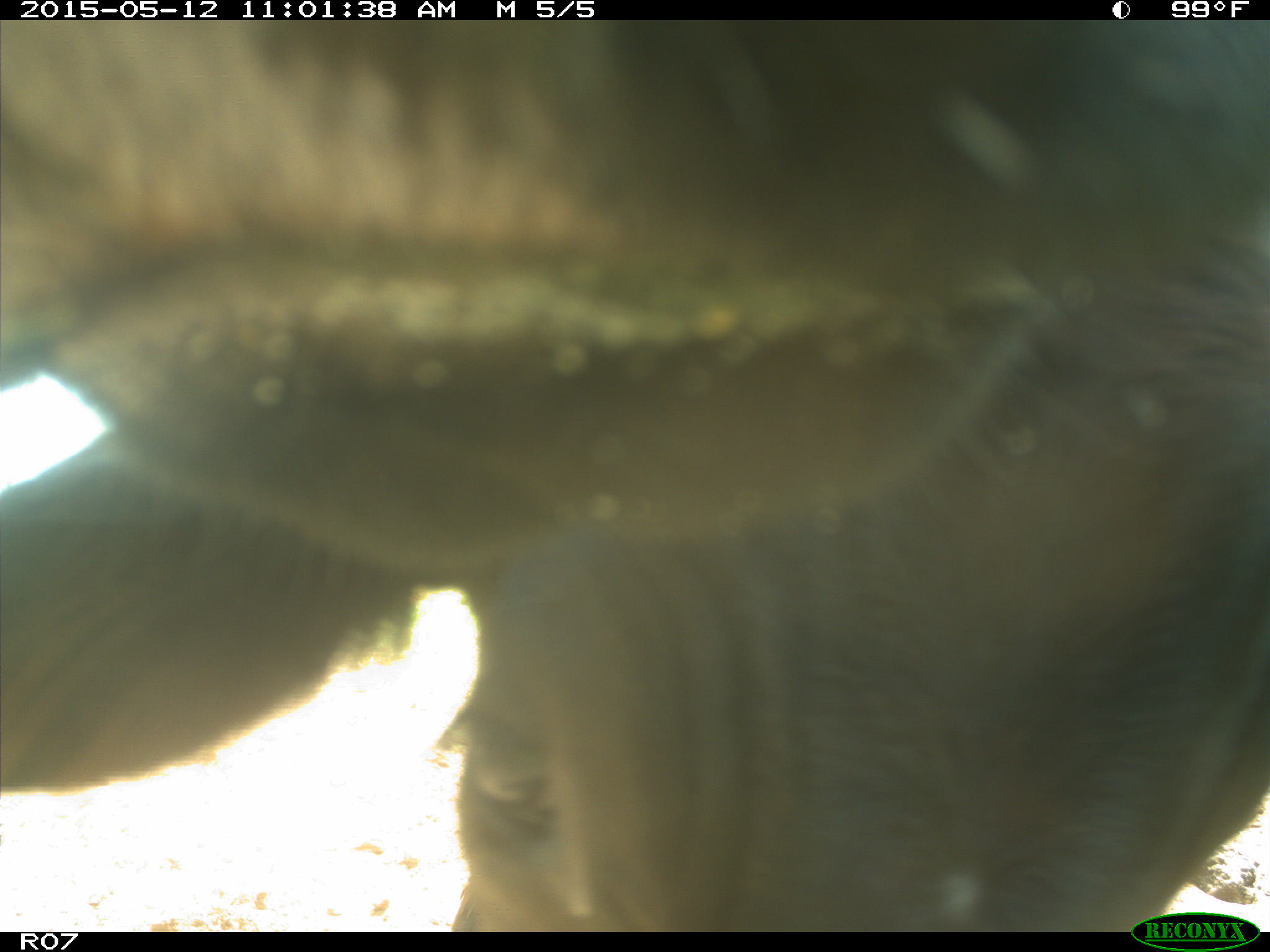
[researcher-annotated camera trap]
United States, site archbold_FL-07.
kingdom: Animalia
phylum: Chordata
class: Mammalia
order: Artiodactyla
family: Bovidae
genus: Bos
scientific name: Bos taurus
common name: domestic cow